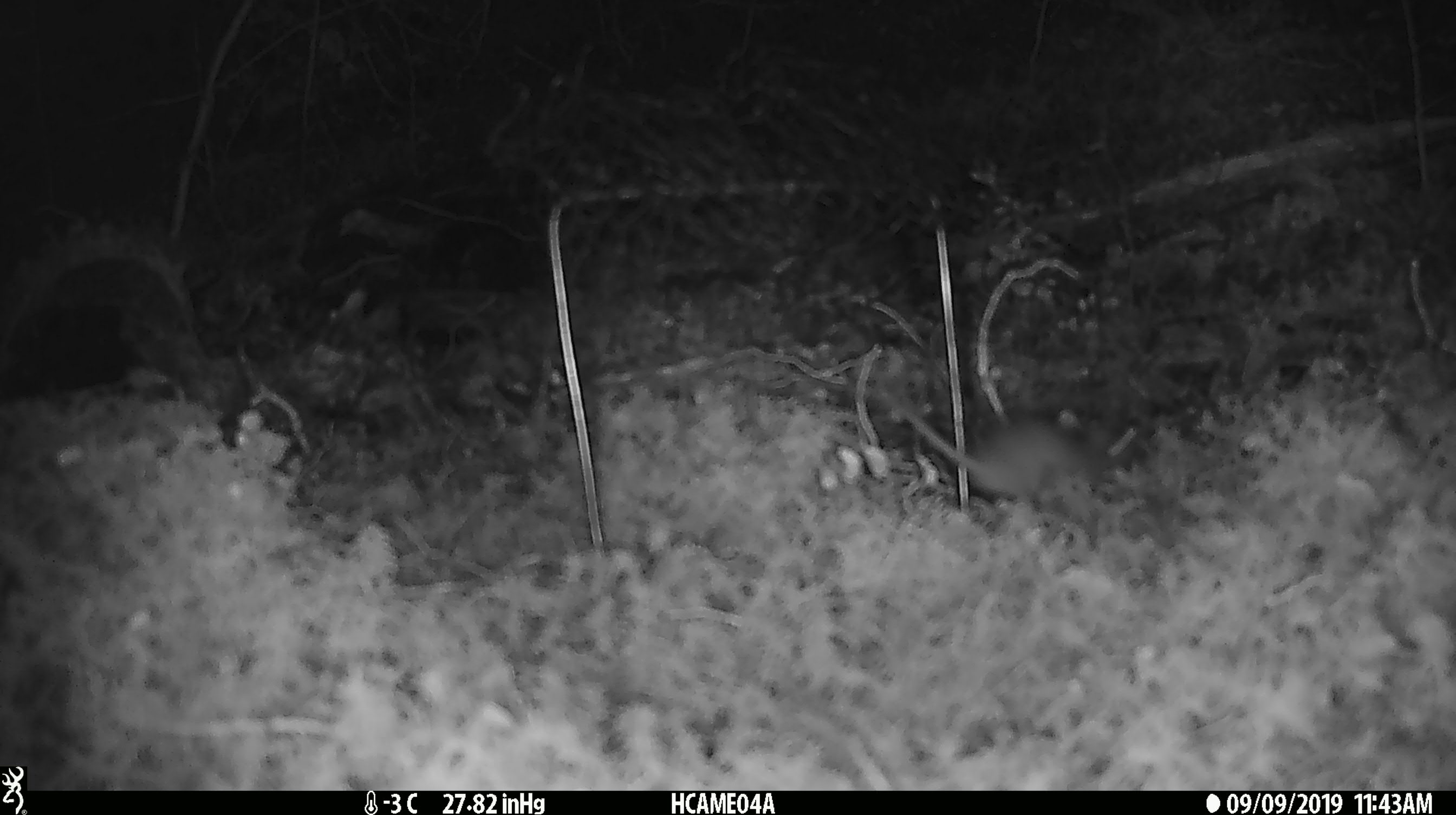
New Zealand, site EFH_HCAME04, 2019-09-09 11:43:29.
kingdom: Animalia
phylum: Chordata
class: Mammalia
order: Rodentia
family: Muridae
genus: Mus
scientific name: Mus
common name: mouse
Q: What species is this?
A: Mouse (Mus).